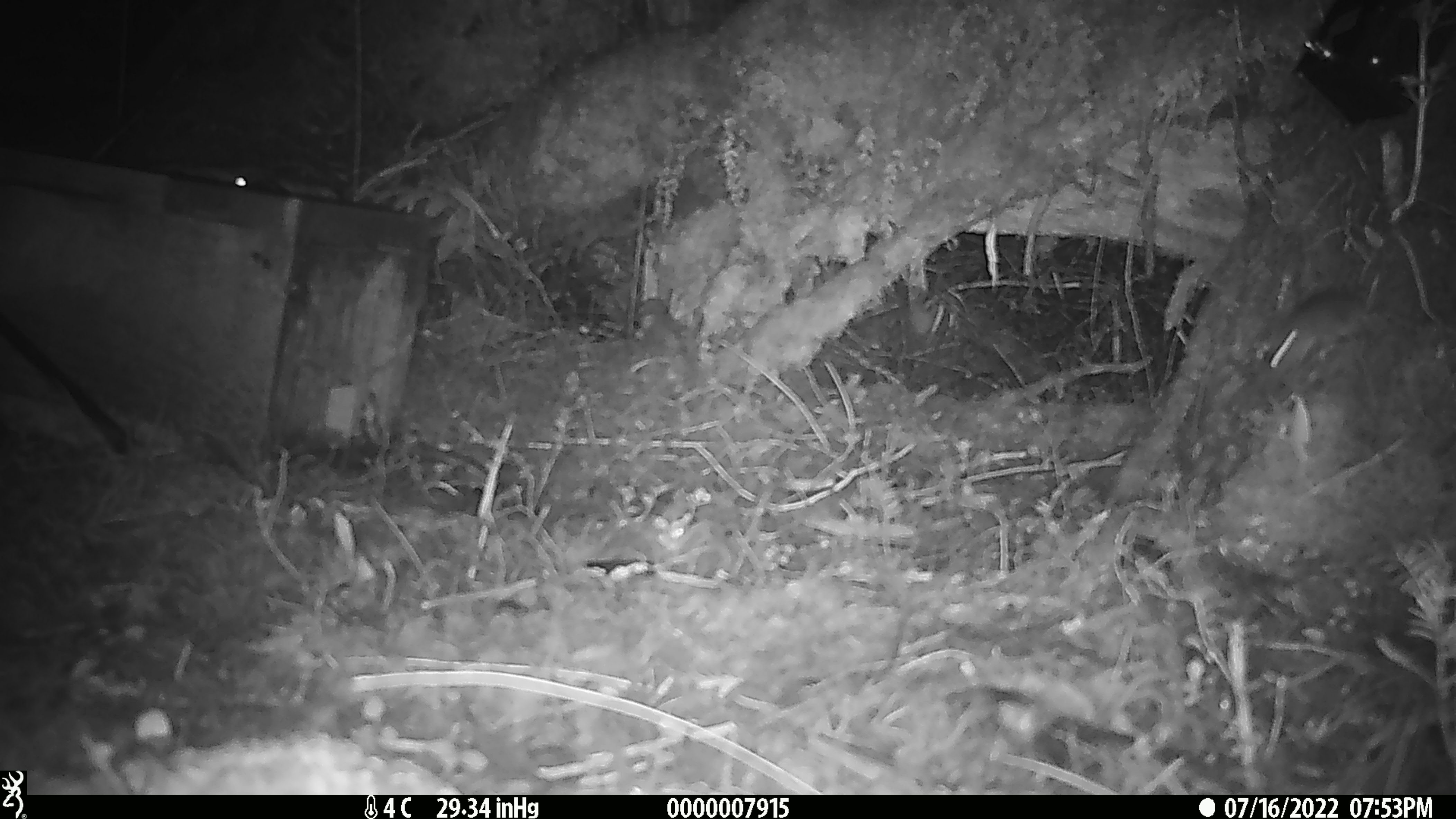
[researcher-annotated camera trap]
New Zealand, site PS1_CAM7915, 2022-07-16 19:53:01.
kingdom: Animalia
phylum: Chordata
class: Mammalia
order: Rodentia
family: Muridae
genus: Mus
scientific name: Mus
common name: mouse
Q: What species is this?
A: Mouse (Mus).